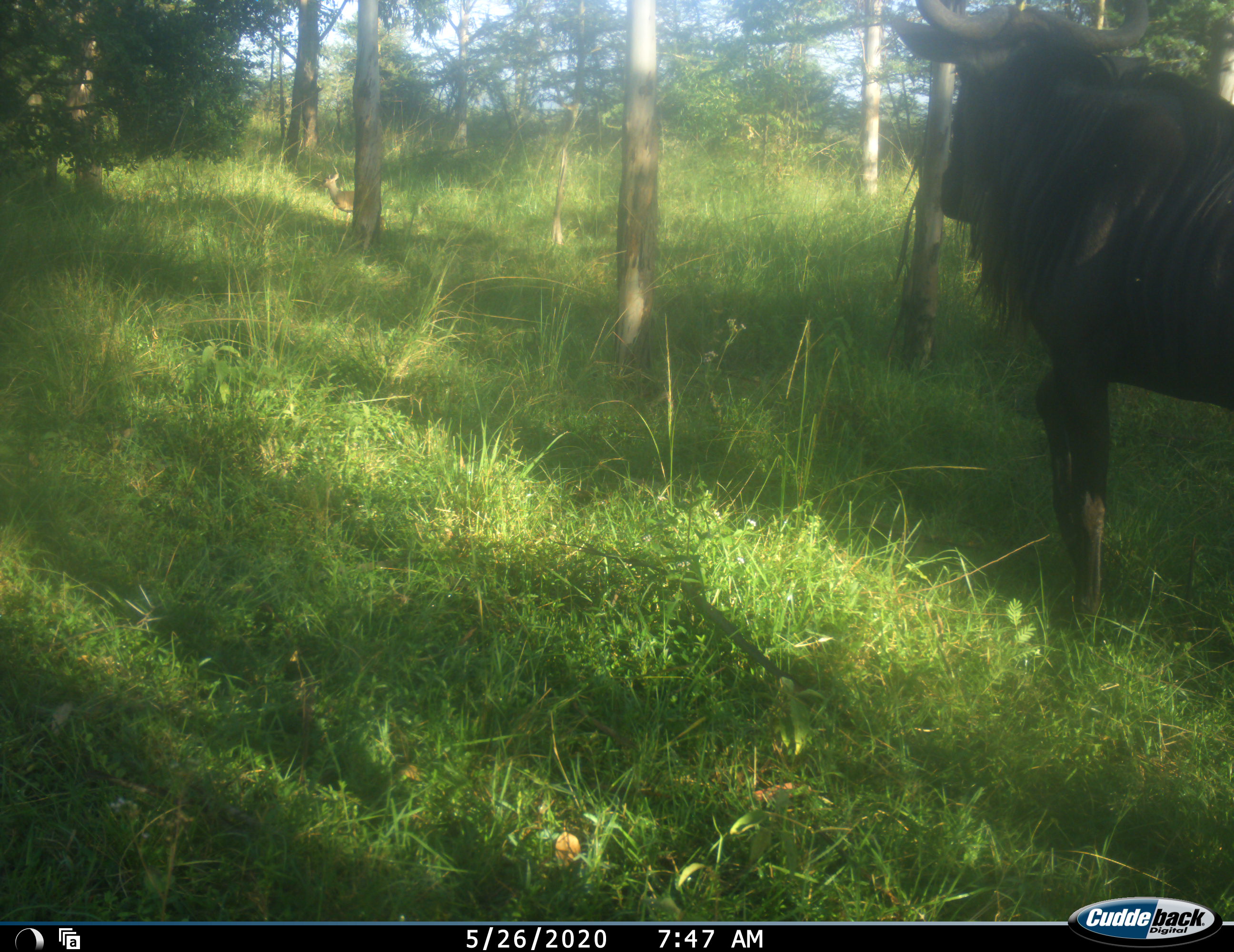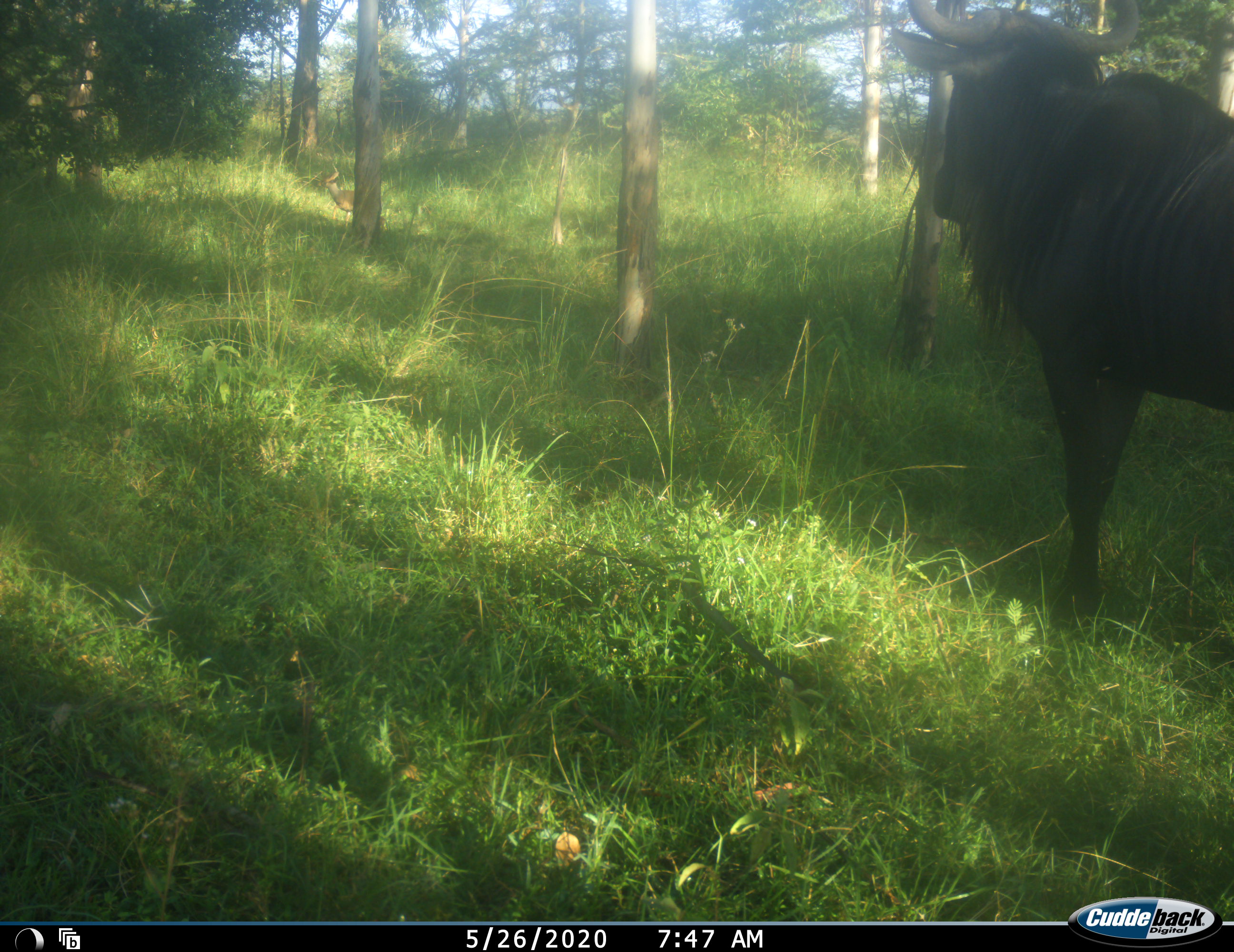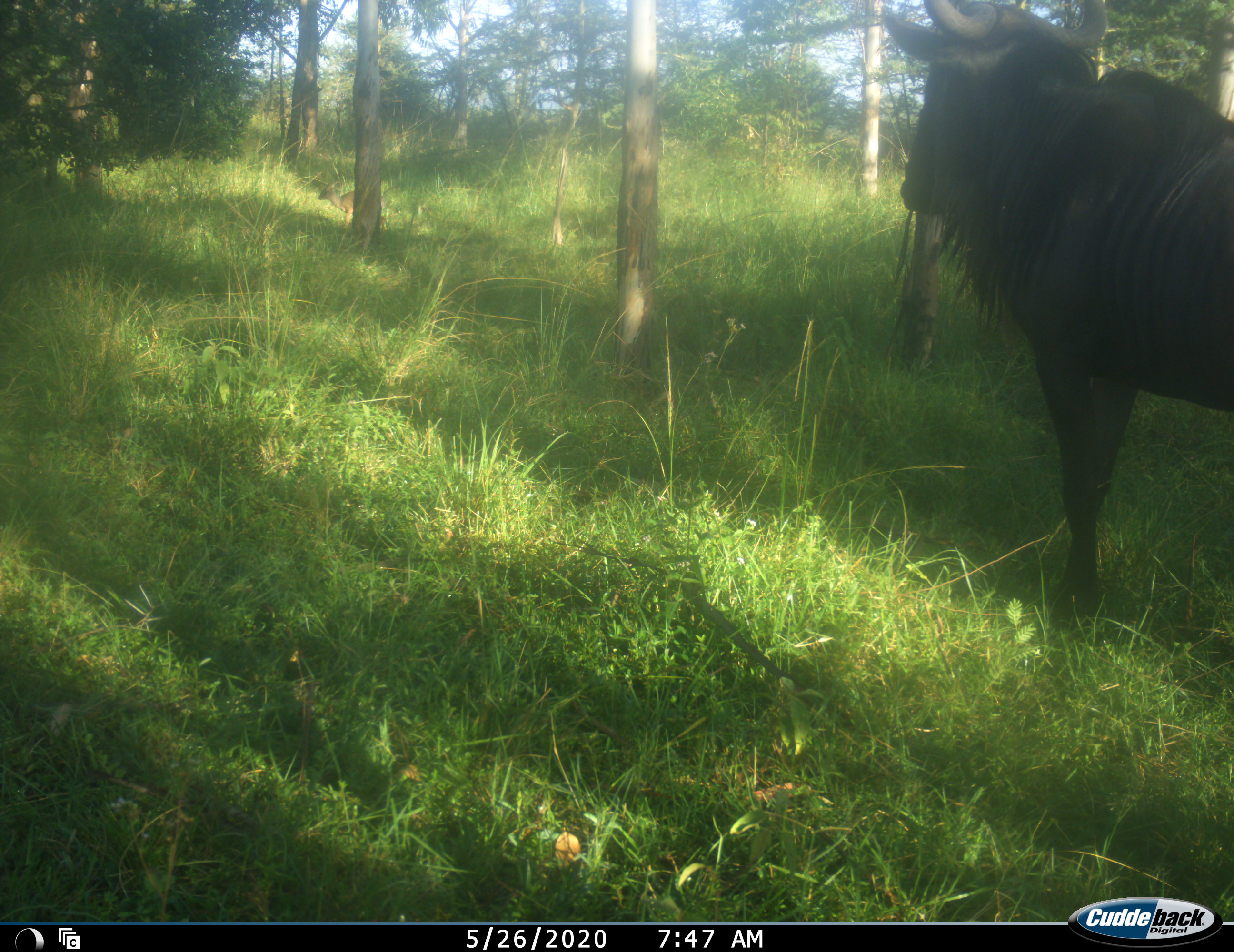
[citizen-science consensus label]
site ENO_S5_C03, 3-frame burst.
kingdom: Animalia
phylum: Chordata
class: Mammalia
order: Artiodactyla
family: Bovidae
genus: Madoqua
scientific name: Madoqua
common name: dik-dik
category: dikdik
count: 1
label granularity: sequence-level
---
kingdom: Animalia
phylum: Chordata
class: Mammalia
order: Artiodactyla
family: Bovidae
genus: Connochaetes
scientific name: Connochaetes taurinus taurinus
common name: blue wildebeest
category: wildebeestblue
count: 1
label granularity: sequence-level